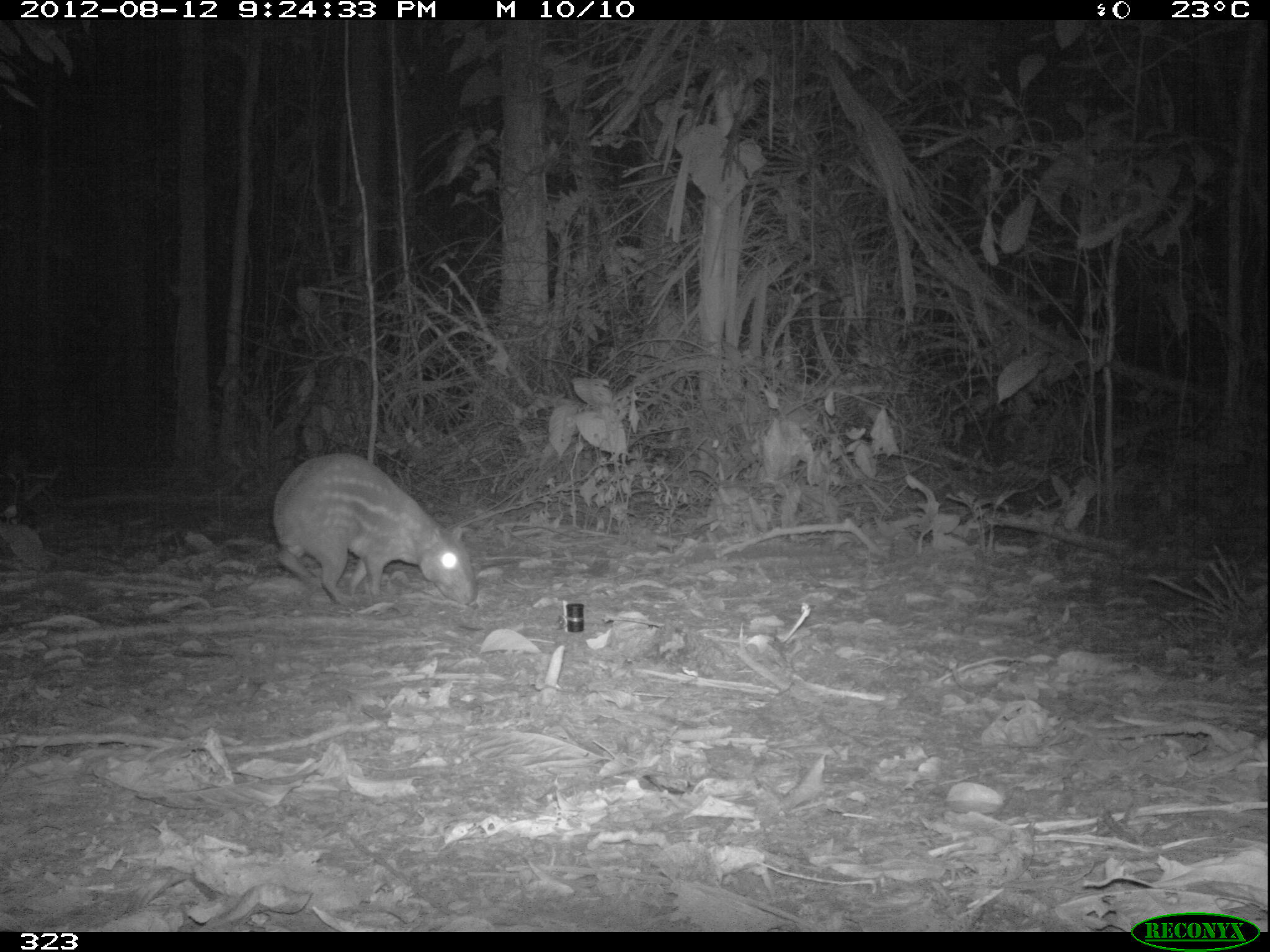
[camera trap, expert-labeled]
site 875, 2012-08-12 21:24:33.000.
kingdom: Animalia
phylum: Chordata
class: Mammalia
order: Rodentia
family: Cuniculidae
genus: Cuniculus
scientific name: Cuniculus paca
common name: spotted paca